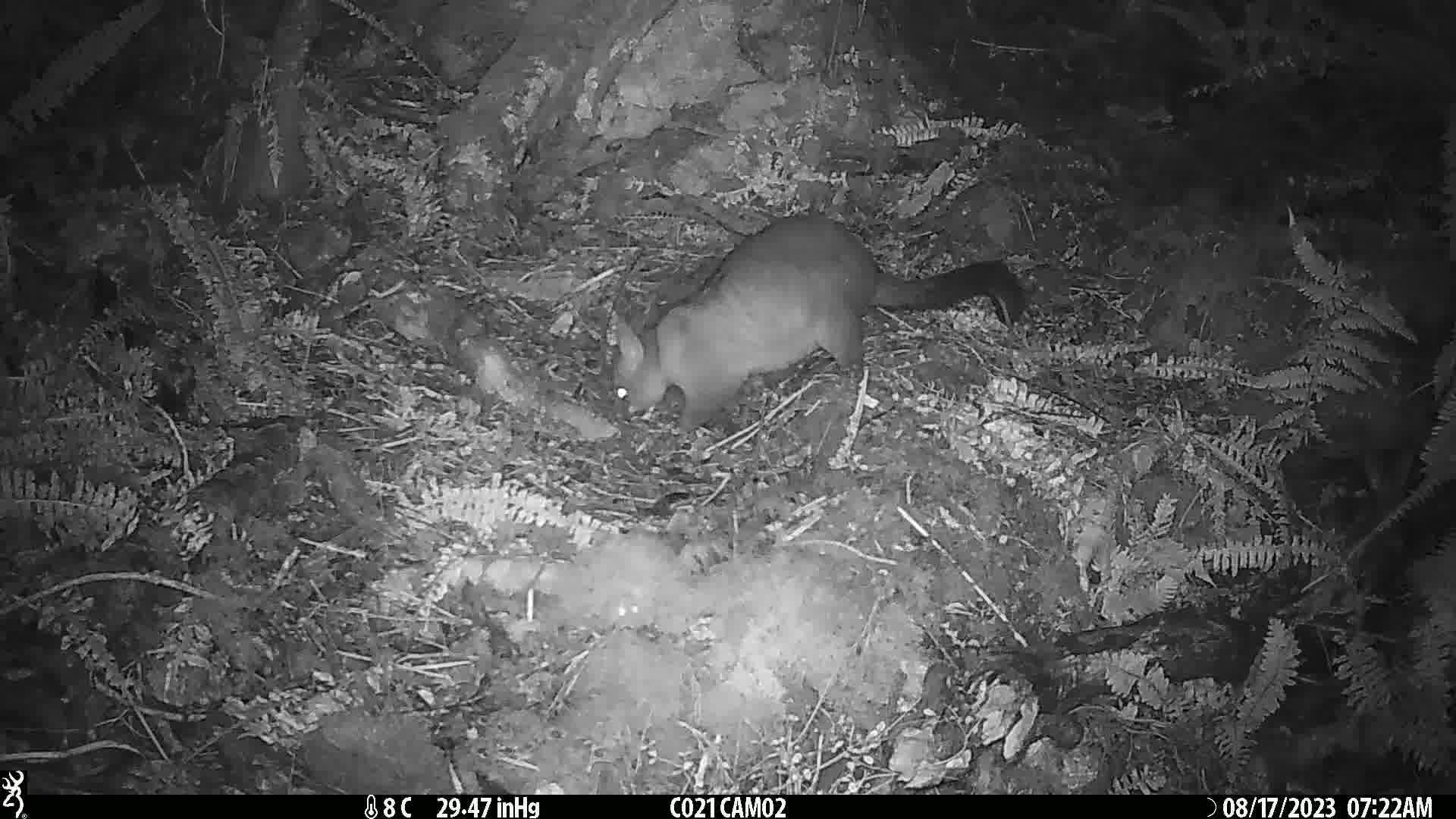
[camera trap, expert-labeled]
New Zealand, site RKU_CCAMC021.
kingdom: Animalia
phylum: Chordata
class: Mammalia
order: Diprotodontia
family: Phalangeridae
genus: Trichosurus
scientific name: Trichosurus vulpecula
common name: common brushtail possum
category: possum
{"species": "possum (common brushtail possum) (Trichosurus vulpecula)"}